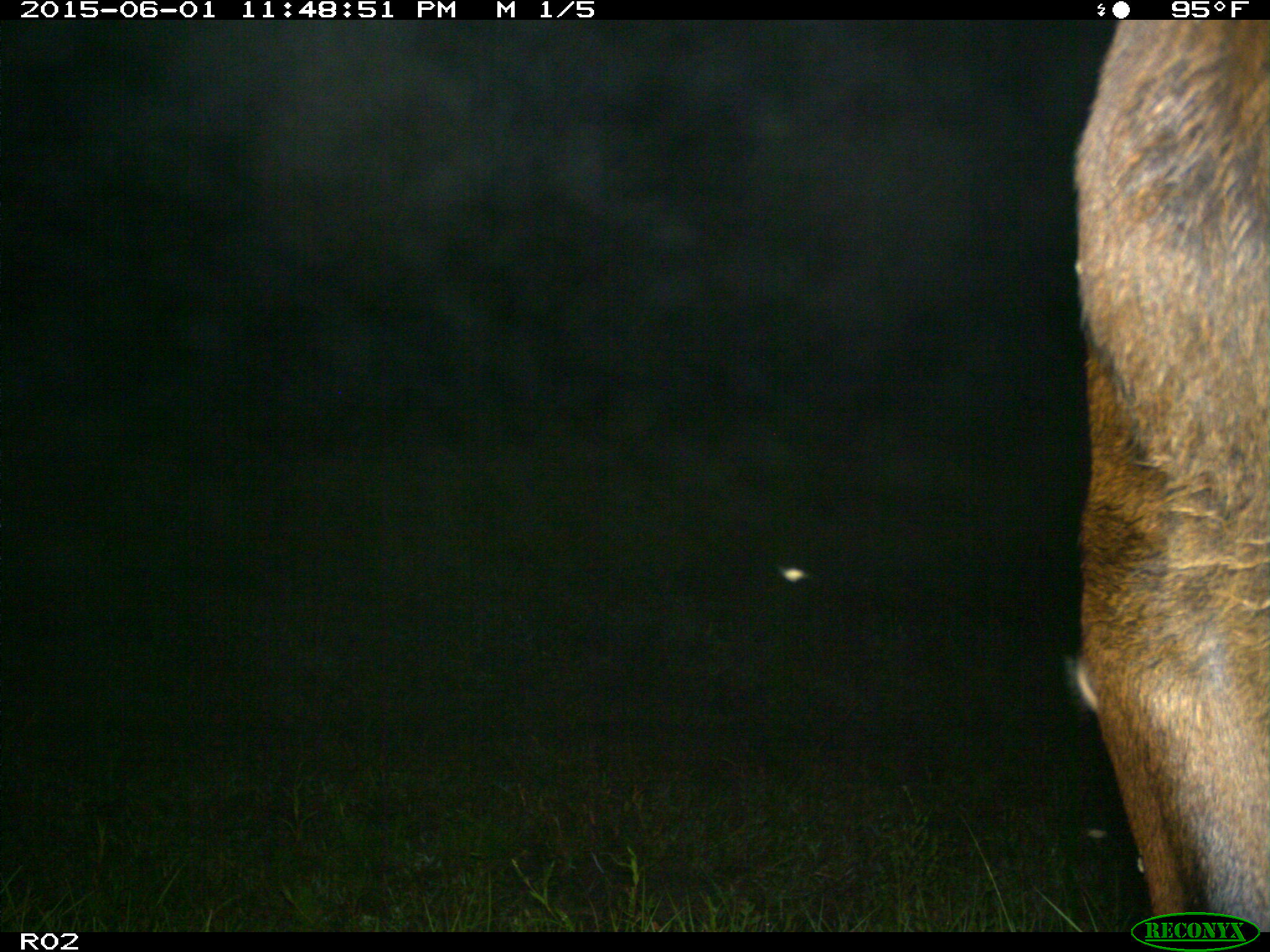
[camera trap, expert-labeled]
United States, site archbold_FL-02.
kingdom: Animalia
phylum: Chordata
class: Mammalia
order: Artiodactyla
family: Bovidae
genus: Bos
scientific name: Bos taurus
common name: domestic cow